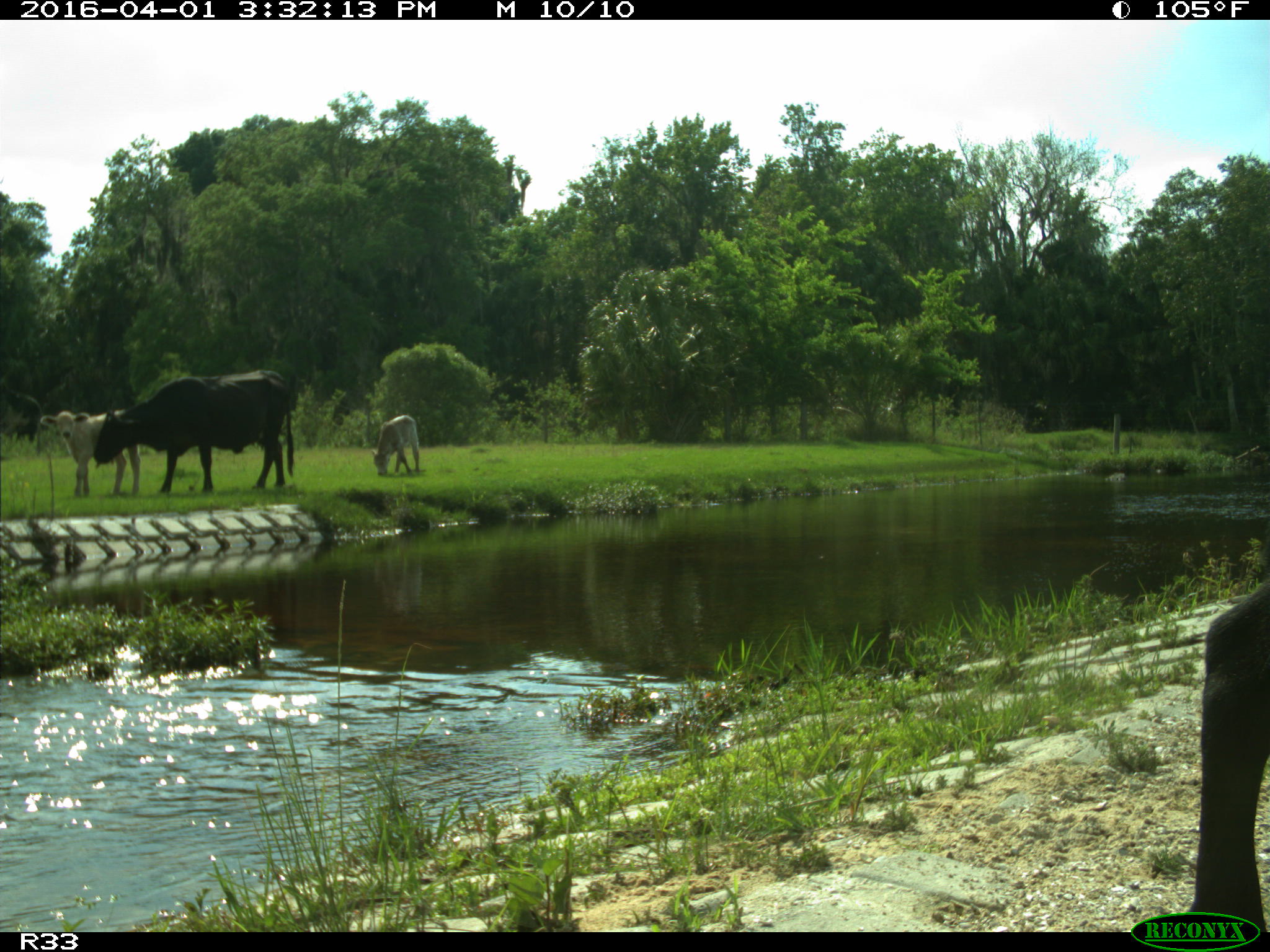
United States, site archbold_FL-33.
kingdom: Animalia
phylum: Chordata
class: Mammalia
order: Artiodactyla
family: Bovidae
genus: Bos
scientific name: Bos taurus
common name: domestic cow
Bos taurus (domestic cow).